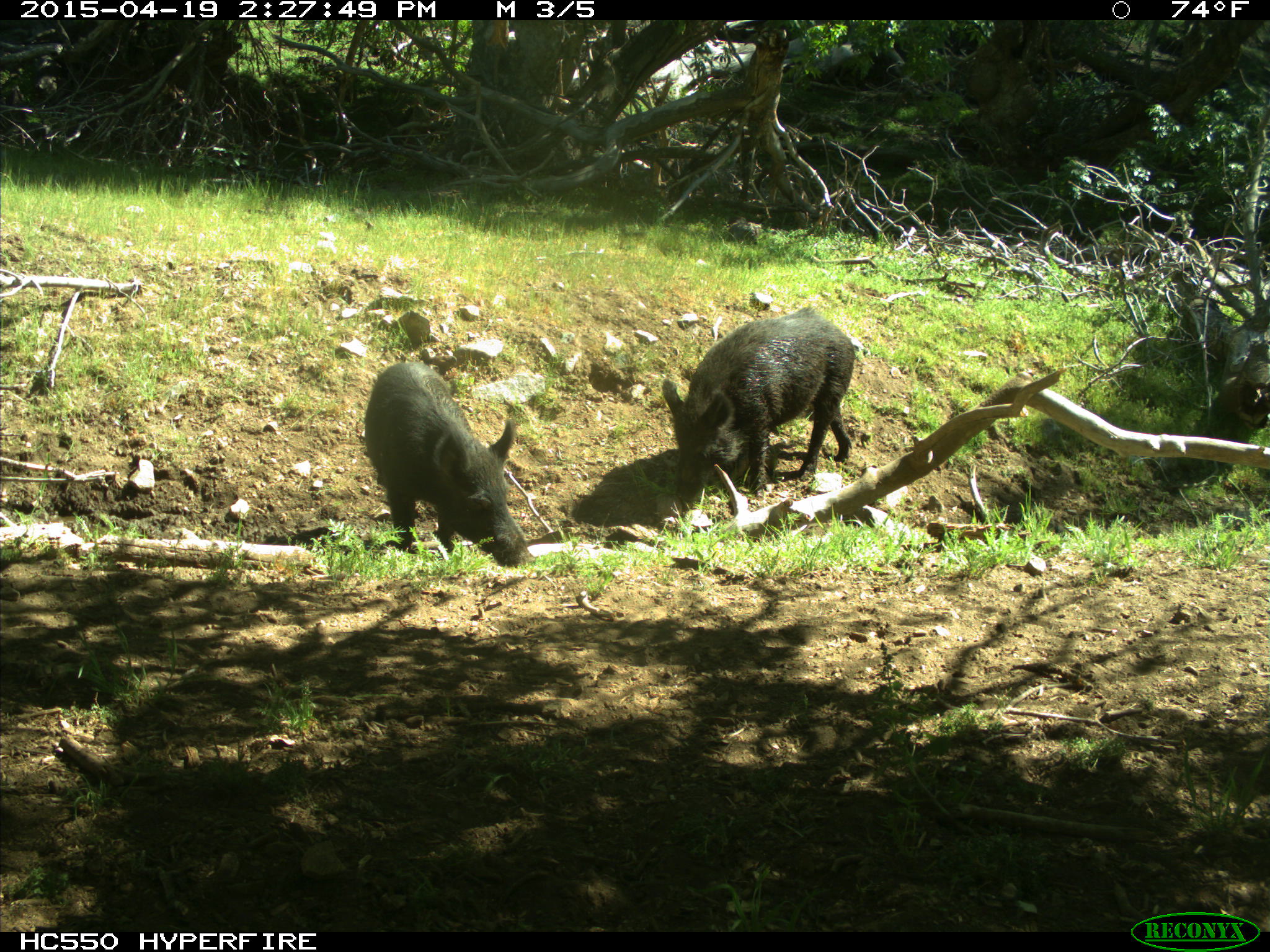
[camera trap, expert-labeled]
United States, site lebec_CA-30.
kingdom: Animalia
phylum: Chordata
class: Mammalia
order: Artiodactyla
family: Suidae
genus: Sus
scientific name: Sus scrofa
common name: wild boar